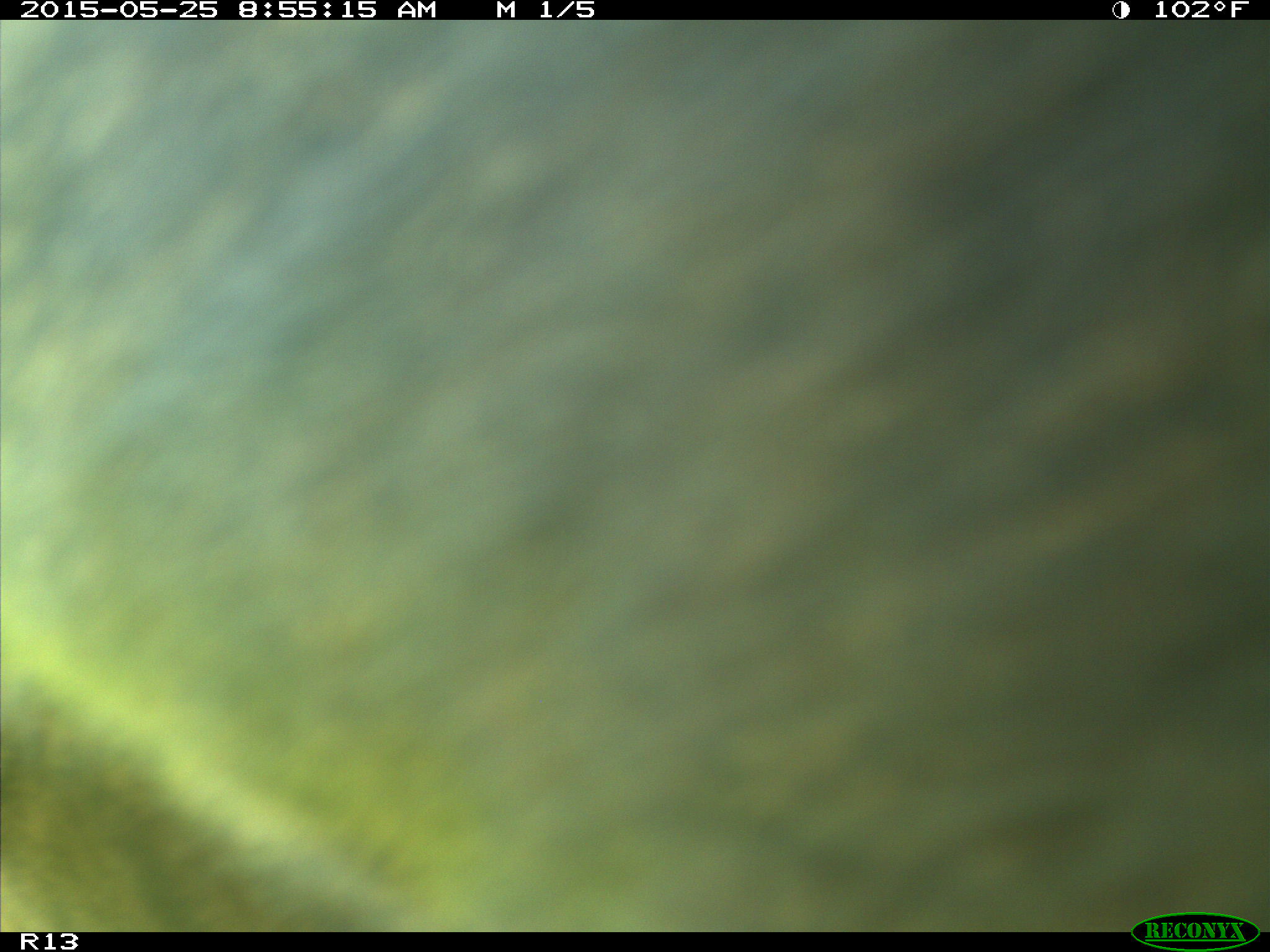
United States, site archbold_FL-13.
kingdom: Animalia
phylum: Chordata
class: Mammalia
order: Artiodactyla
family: Bovidae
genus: Bos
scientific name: Bos taurus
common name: domestic cow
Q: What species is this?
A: Bos taurus (domestic cow).